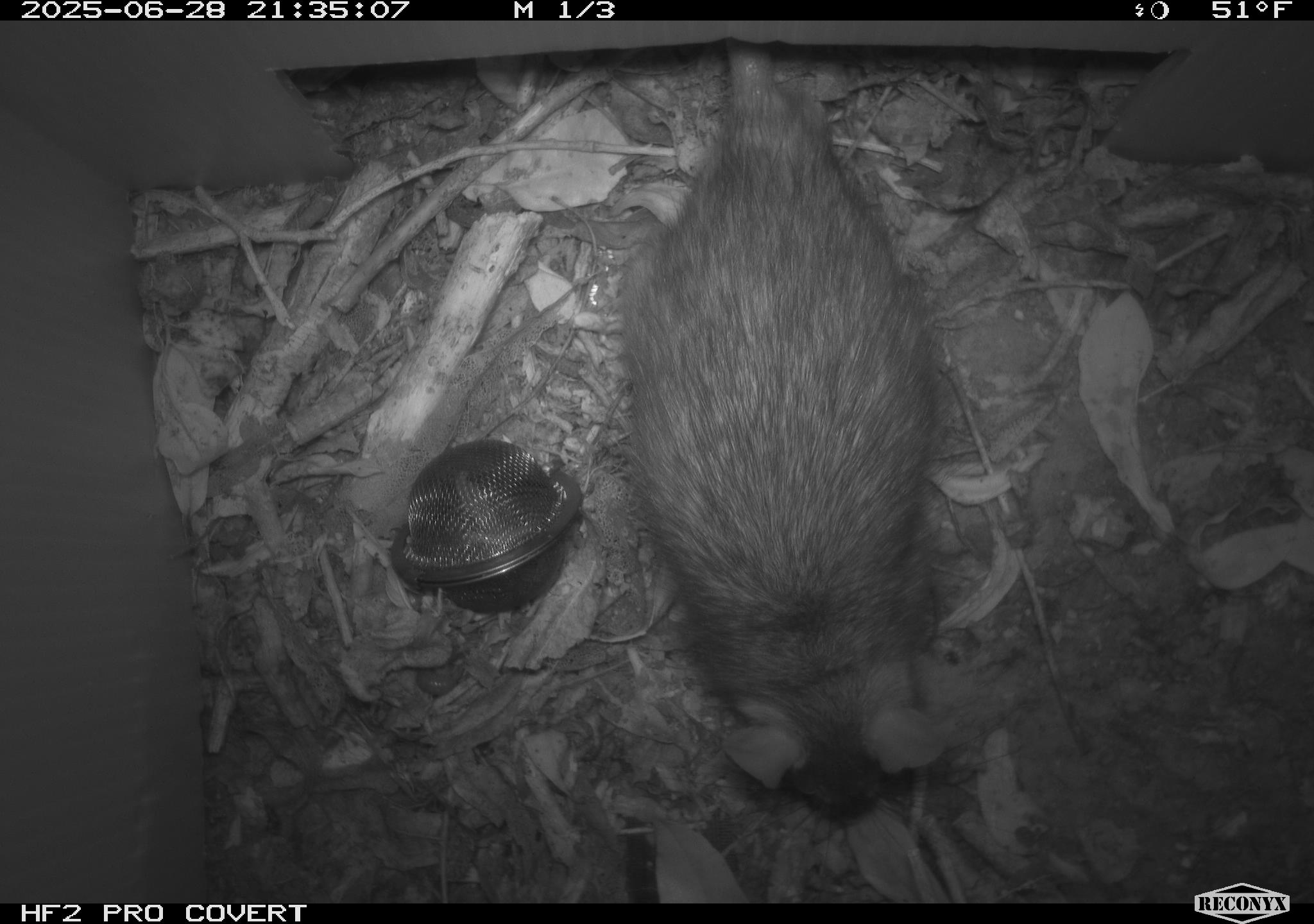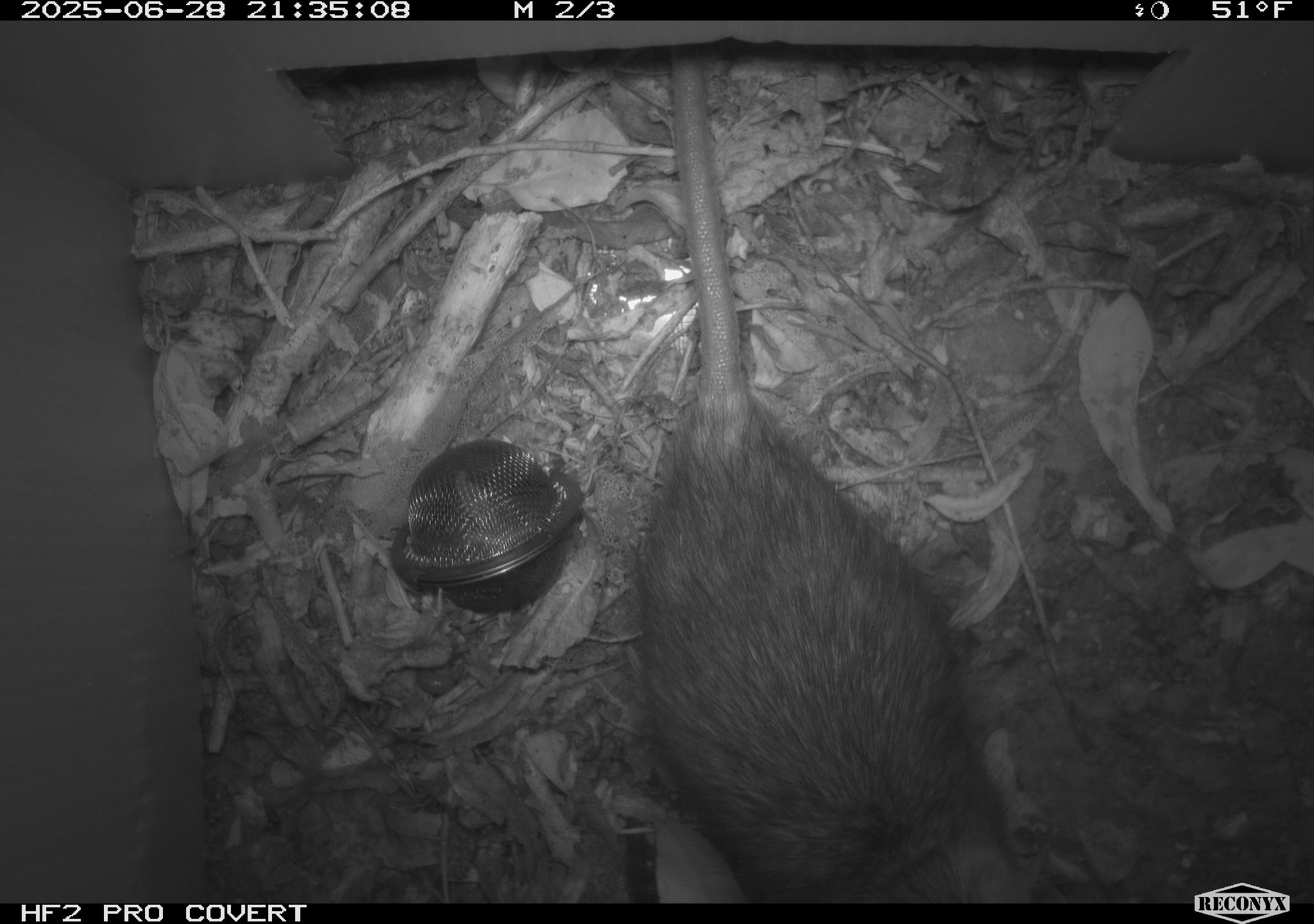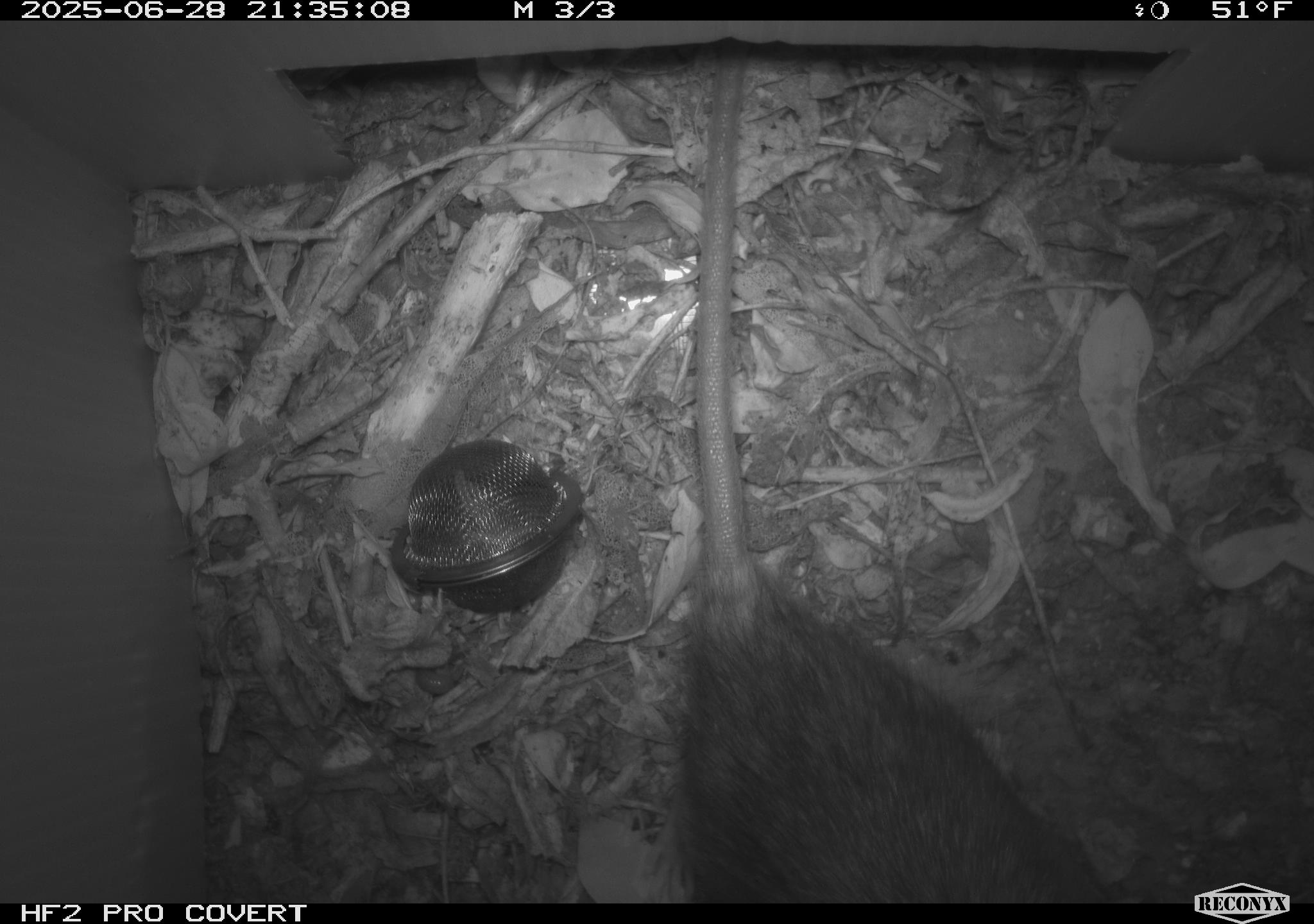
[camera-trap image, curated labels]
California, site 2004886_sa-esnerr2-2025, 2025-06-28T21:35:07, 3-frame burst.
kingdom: Animalia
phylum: Chordata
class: Mammalia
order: Rodentia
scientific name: Rodentia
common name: rodent